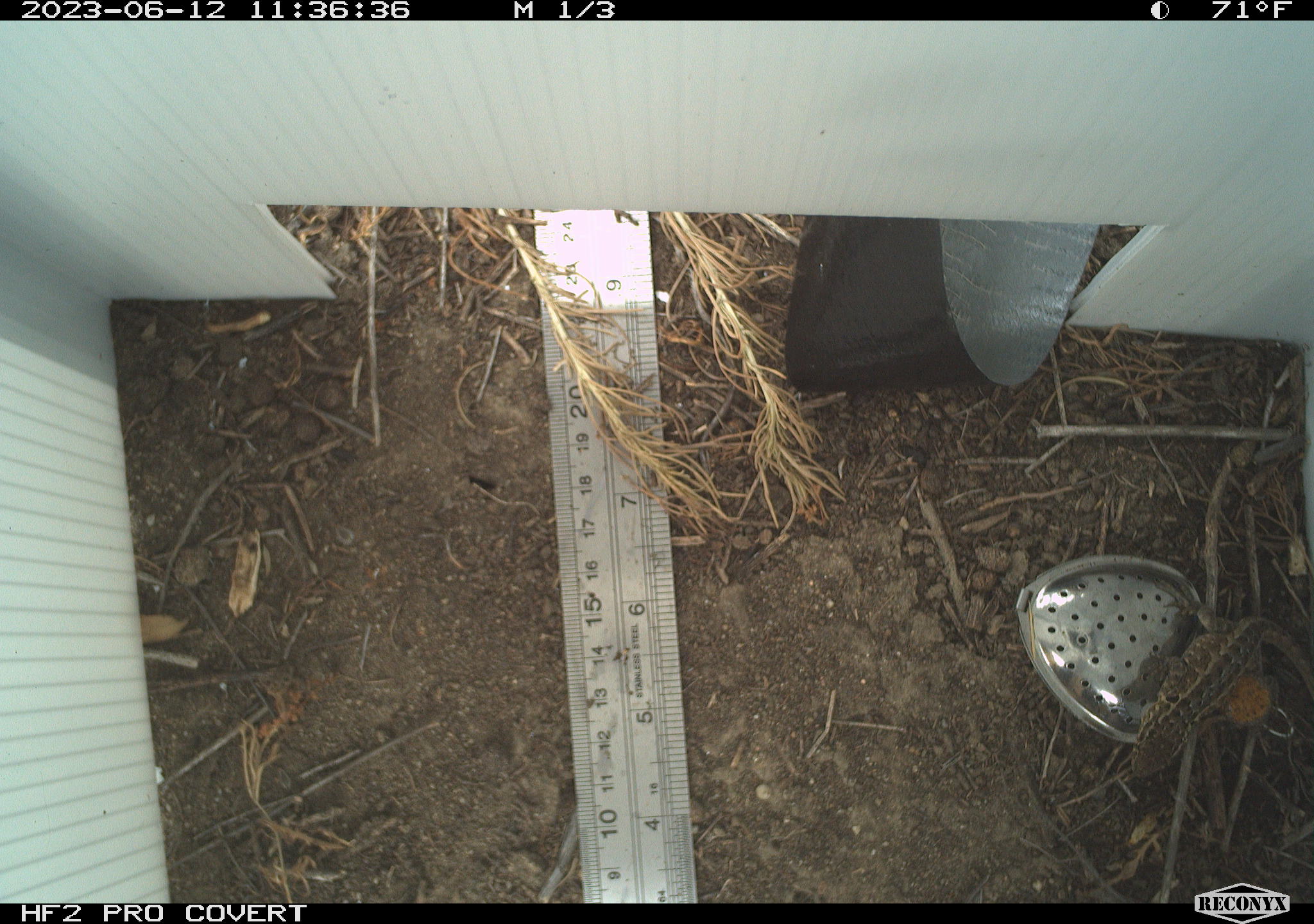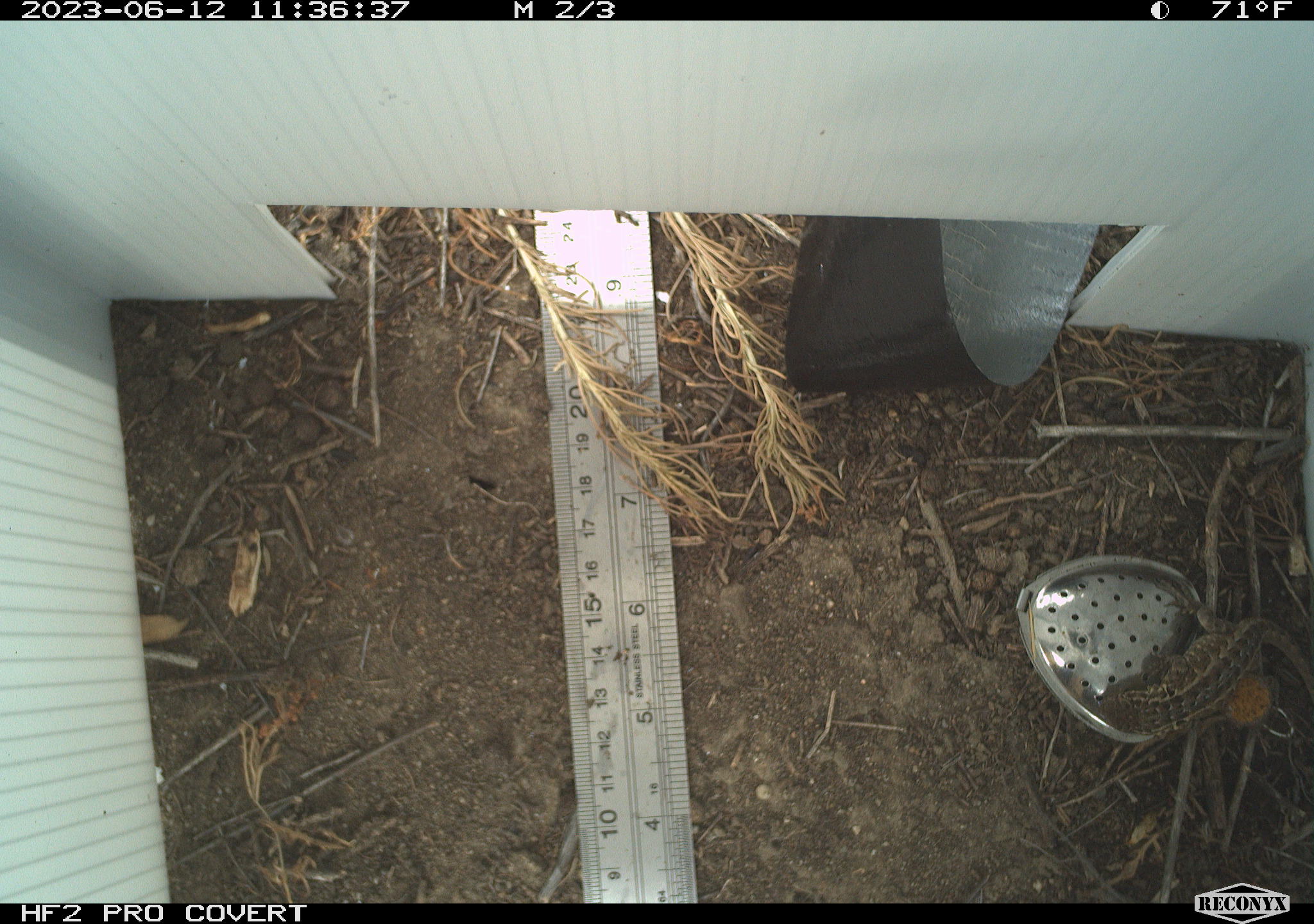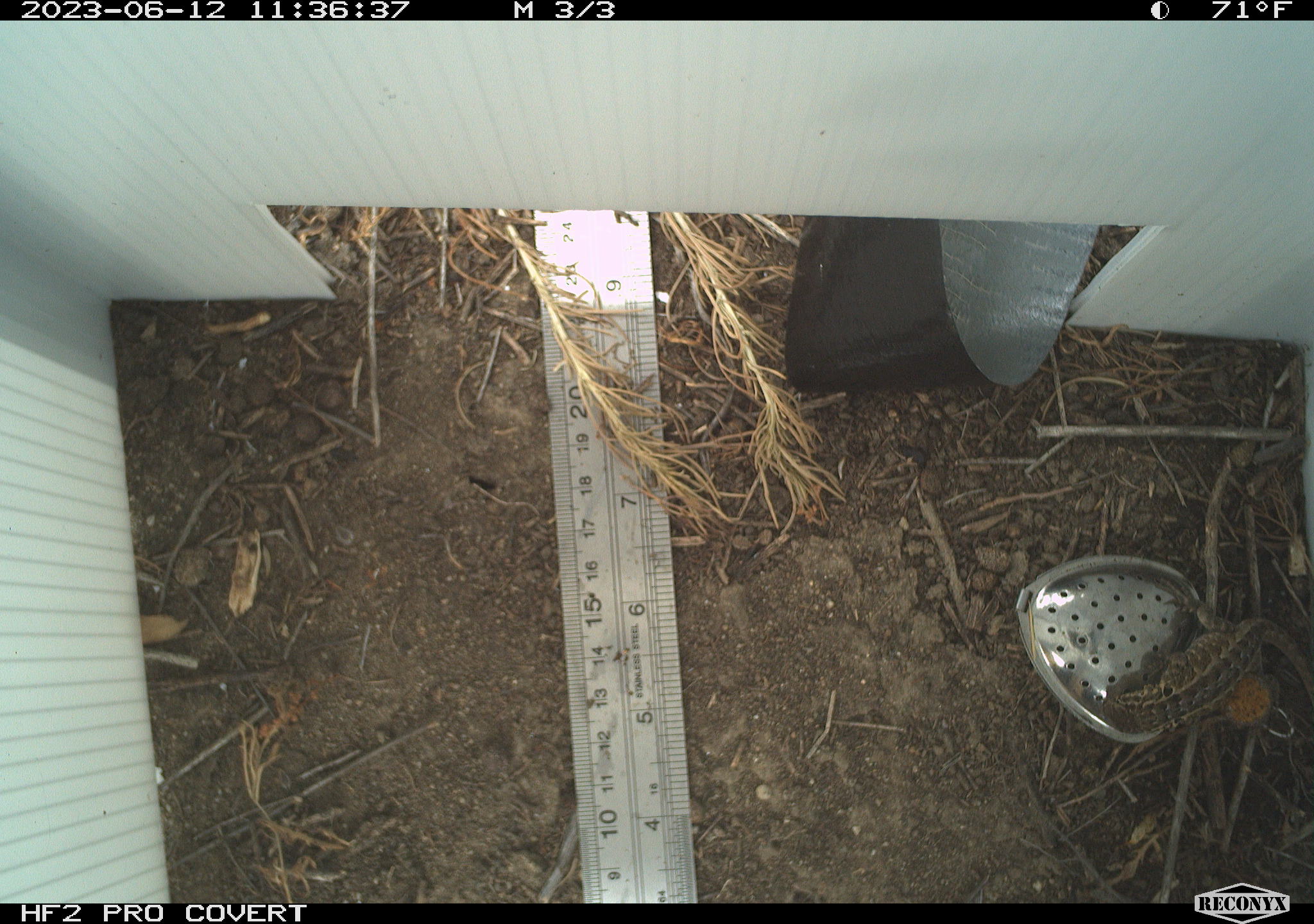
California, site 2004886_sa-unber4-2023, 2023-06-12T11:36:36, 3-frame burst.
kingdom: Animalia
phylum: Chordata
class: Reptilia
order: Squamata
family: Phrynosomatidae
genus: Sceloporus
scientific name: Sceloporus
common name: spiny lizards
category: sceloporus species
Sceloporus species (spiny lizards) (Sceloporus).